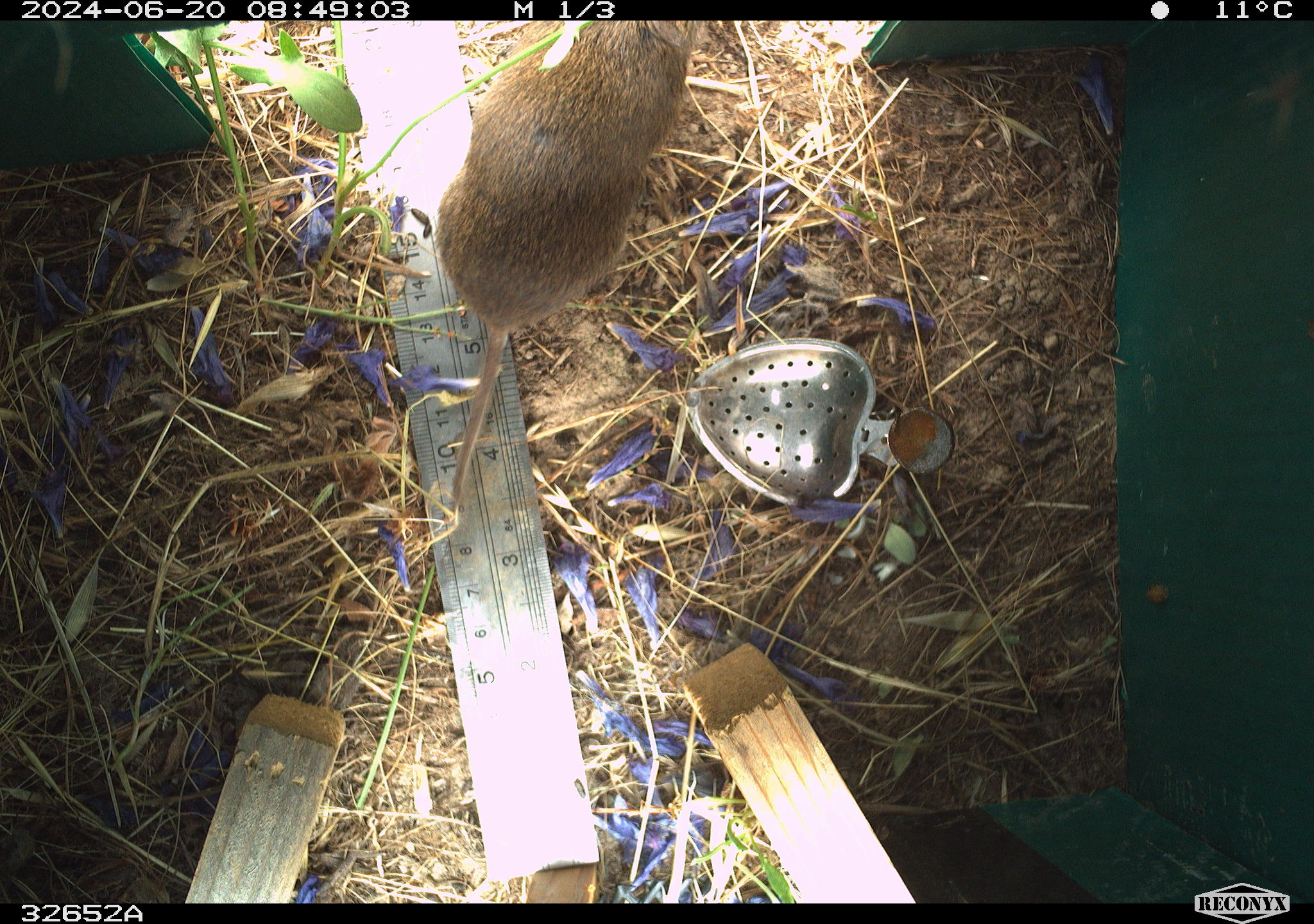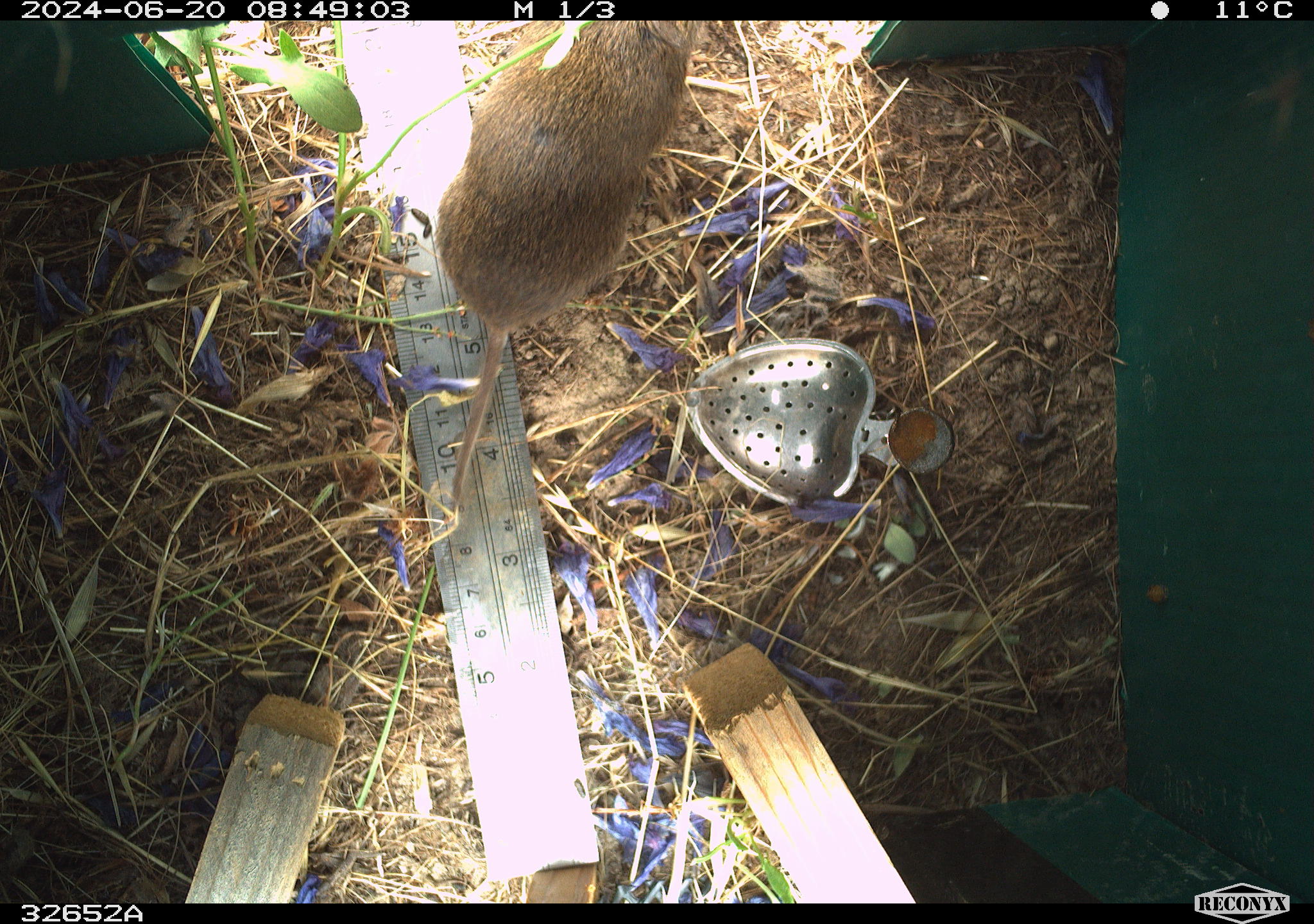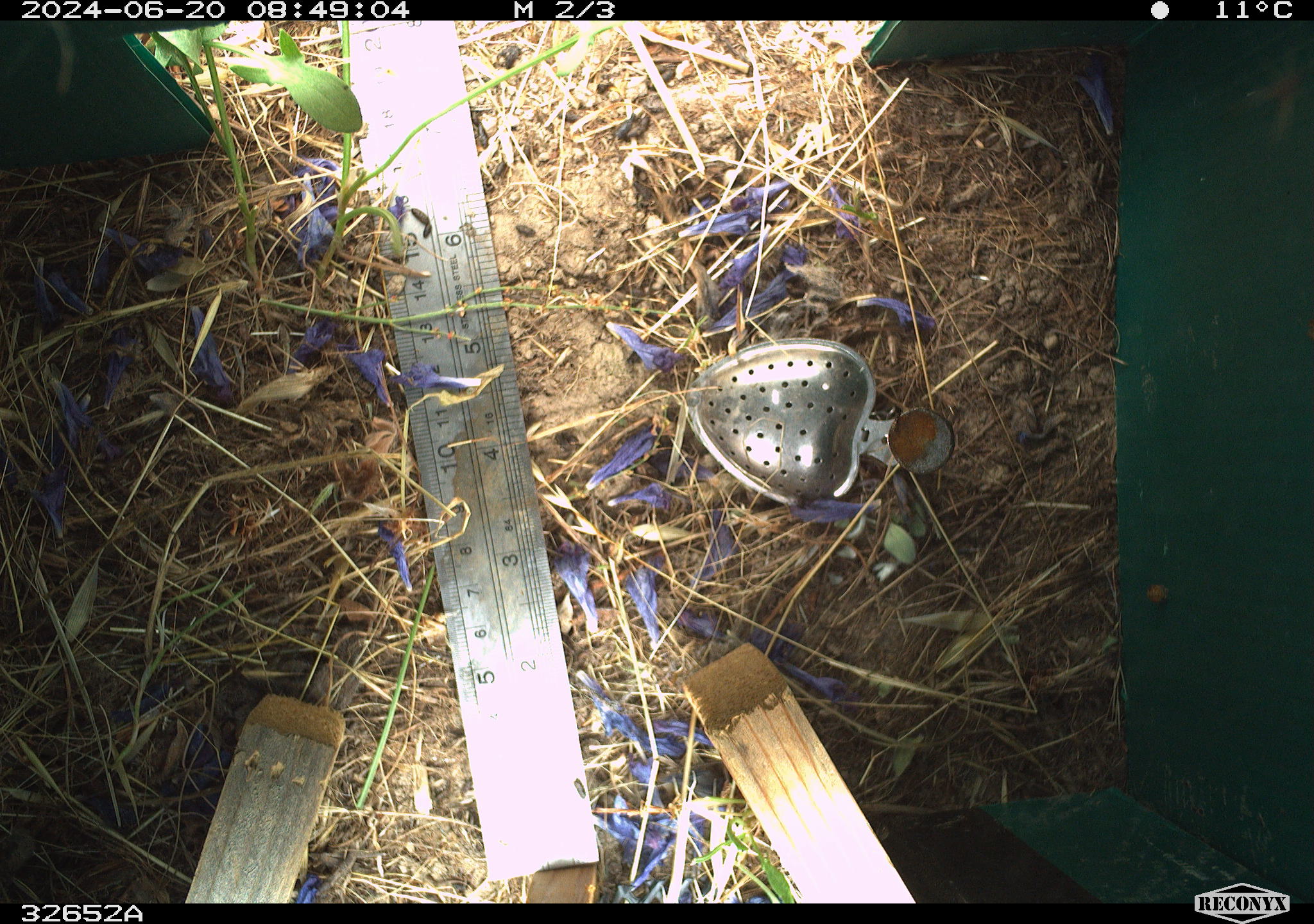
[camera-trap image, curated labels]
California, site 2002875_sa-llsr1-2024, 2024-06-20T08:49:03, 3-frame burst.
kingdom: Animalia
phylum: Chordata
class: Mammalia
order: Rodentia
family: Cricetidae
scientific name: Arvicolinae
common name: voles, lemmings, and muskrats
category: arvicolinae subfamily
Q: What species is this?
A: Arvicolinae subfamily (voles, lemmings, and muskrats) (Arvicolinae).